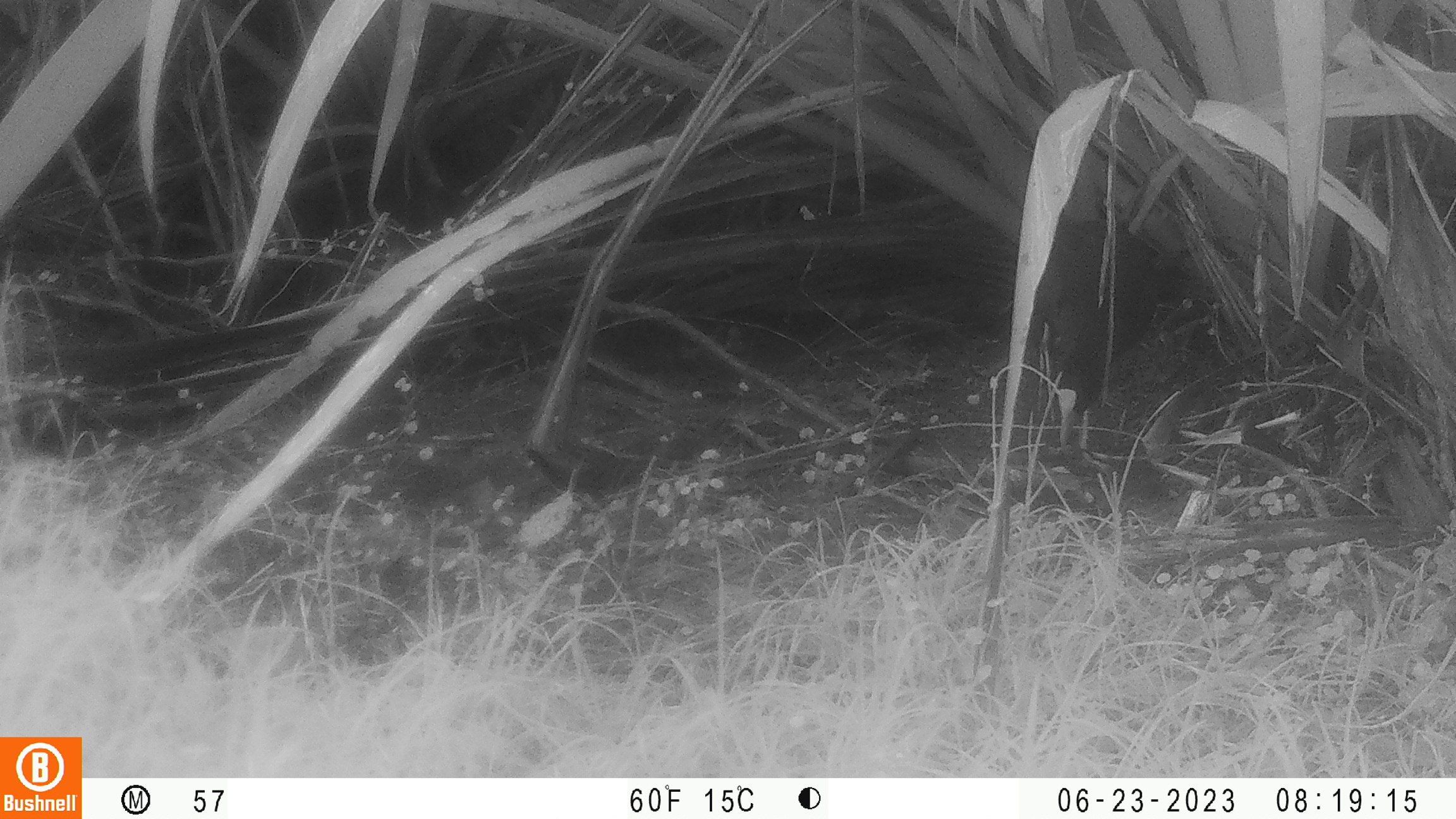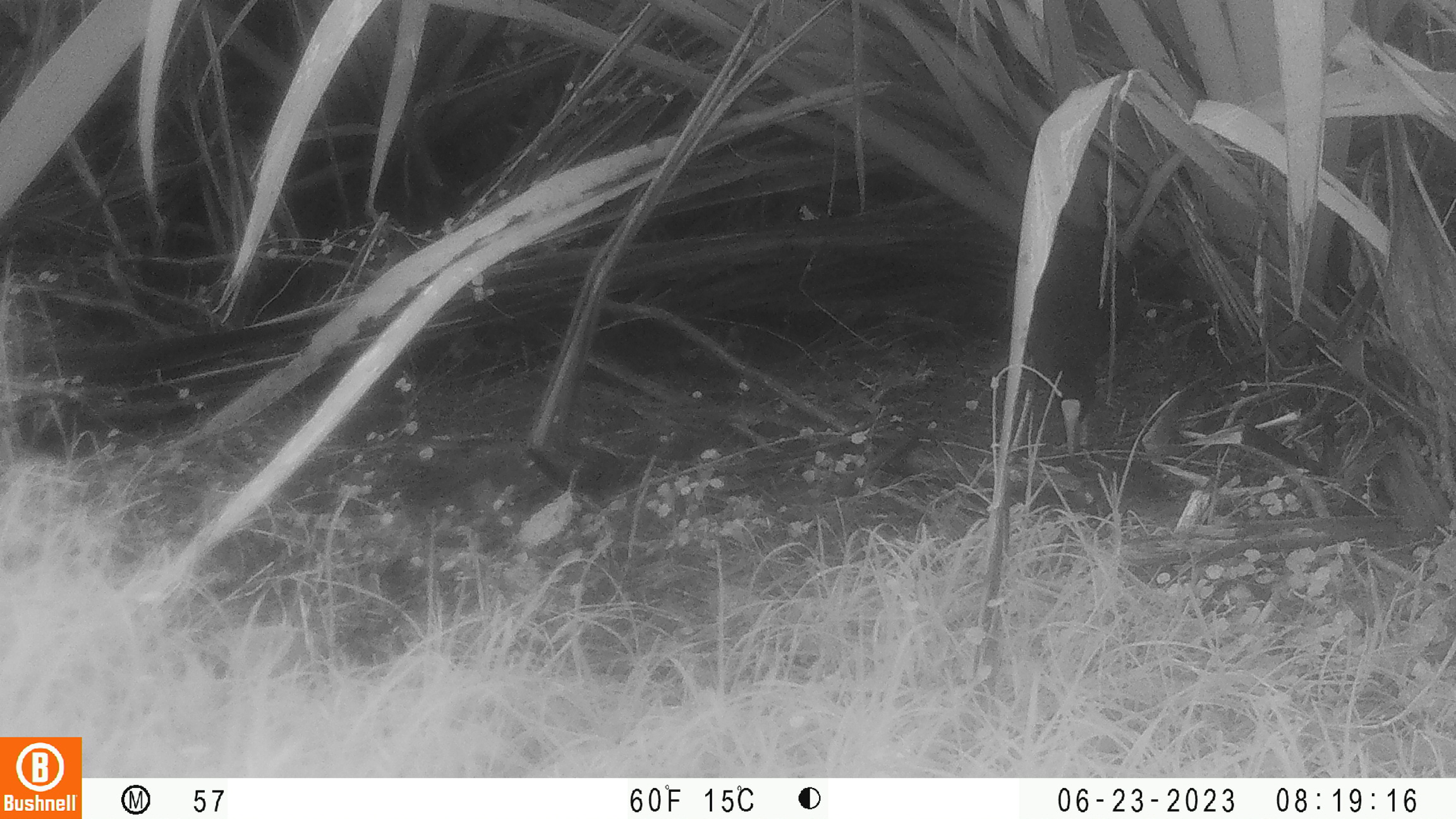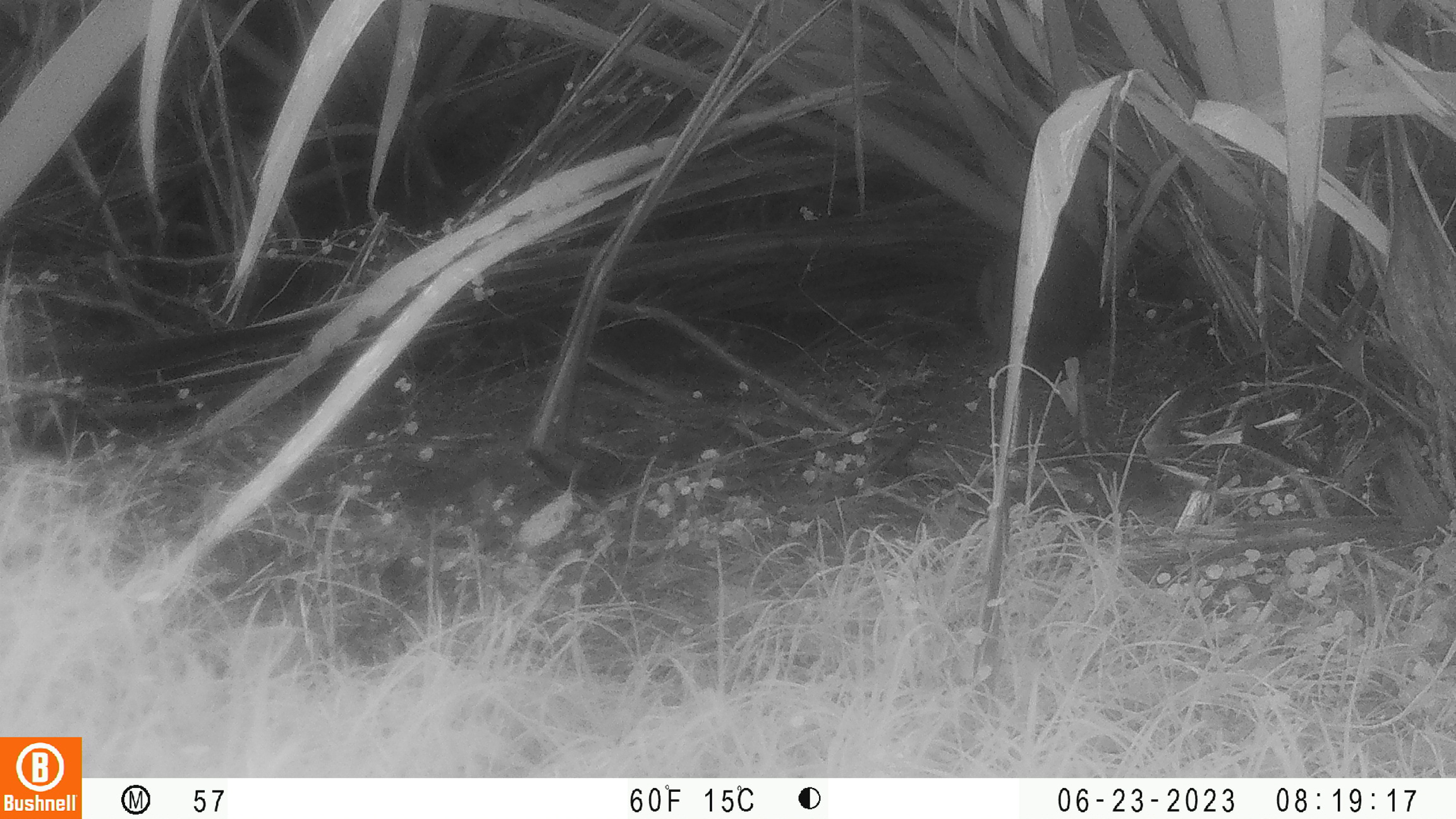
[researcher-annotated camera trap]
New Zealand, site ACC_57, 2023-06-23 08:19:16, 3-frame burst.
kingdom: Animalia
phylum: Chordata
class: Aves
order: Gruiformes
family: Rallidae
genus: Porphyrio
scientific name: Porphyrio melanotus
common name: australasian swamphen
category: pukeko